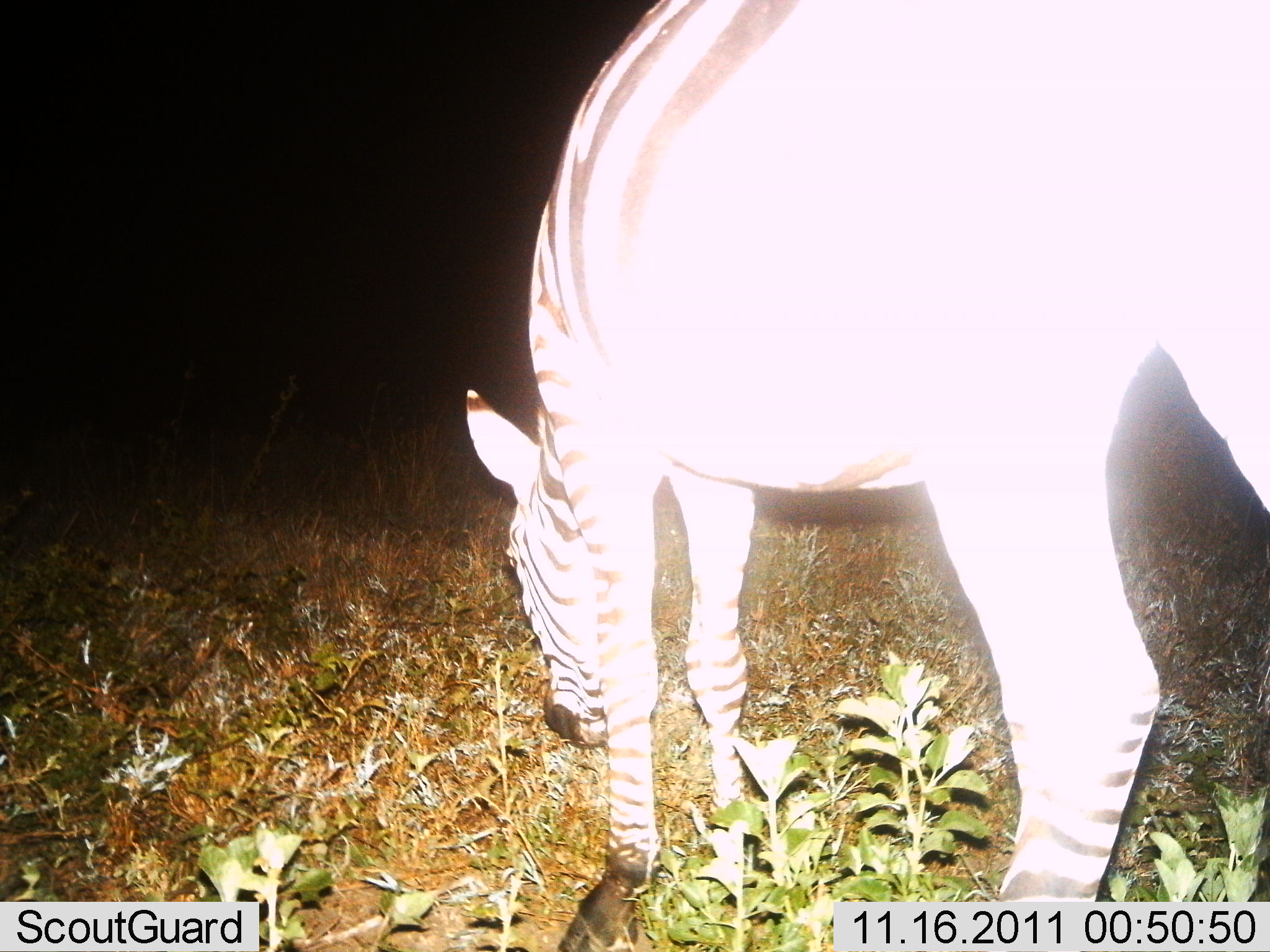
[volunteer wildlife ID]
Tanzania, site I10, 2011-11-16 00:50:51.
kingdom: Animalia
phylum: Chordata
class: Mammalia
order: Perissodactyla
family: Equidae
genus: Equus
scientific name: Equus quagga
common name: plains zebra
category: zebra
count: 1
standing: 20%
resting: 0%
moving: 0%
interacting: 0%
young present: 0%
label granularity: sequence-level